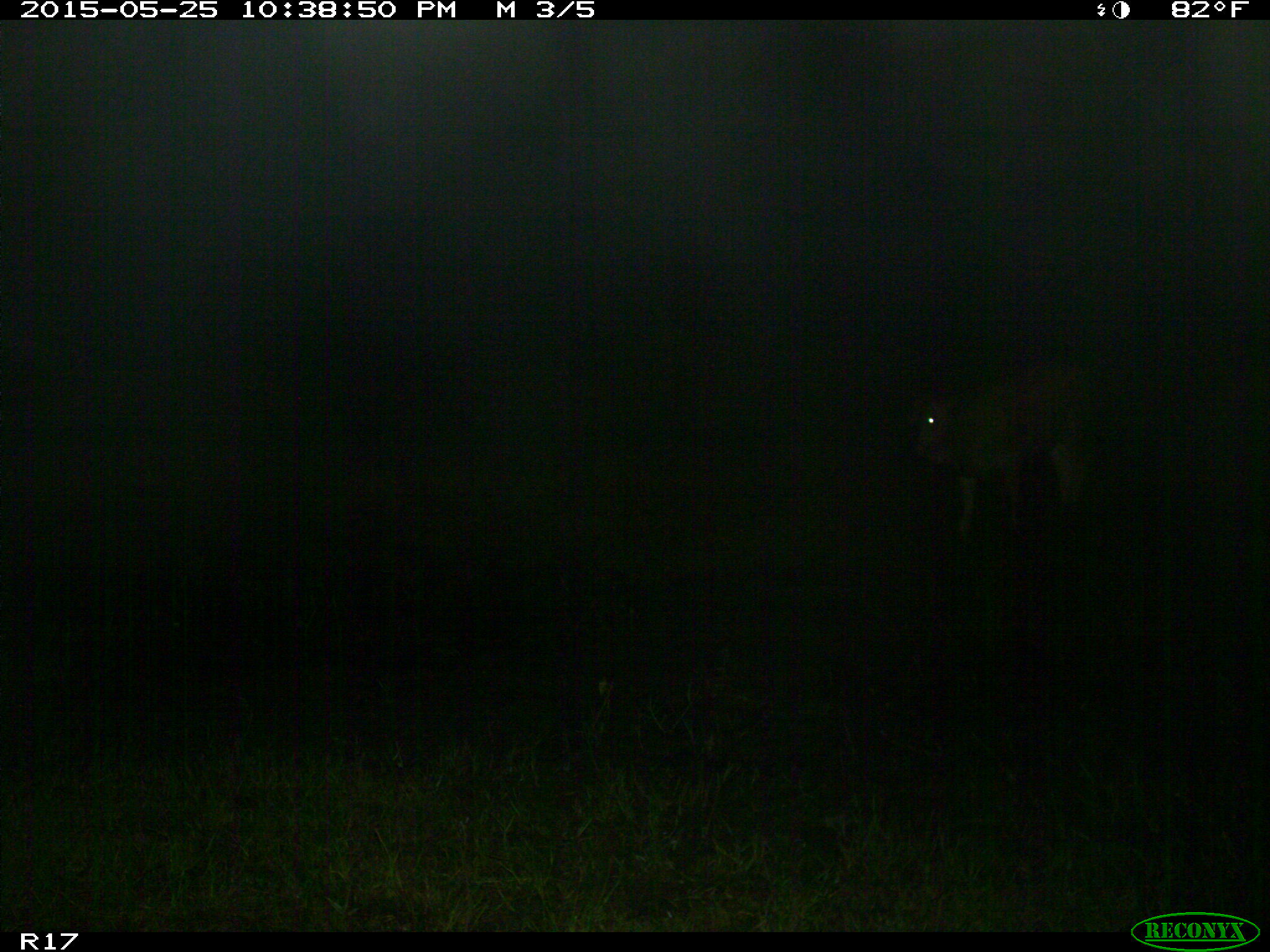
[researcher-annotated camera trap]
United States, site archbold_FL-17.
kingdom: Animalia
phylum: Chordata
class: Mammalia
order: Artiodactyla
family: Bovidae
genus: Bos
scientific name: Bos taurus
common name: domestic cow